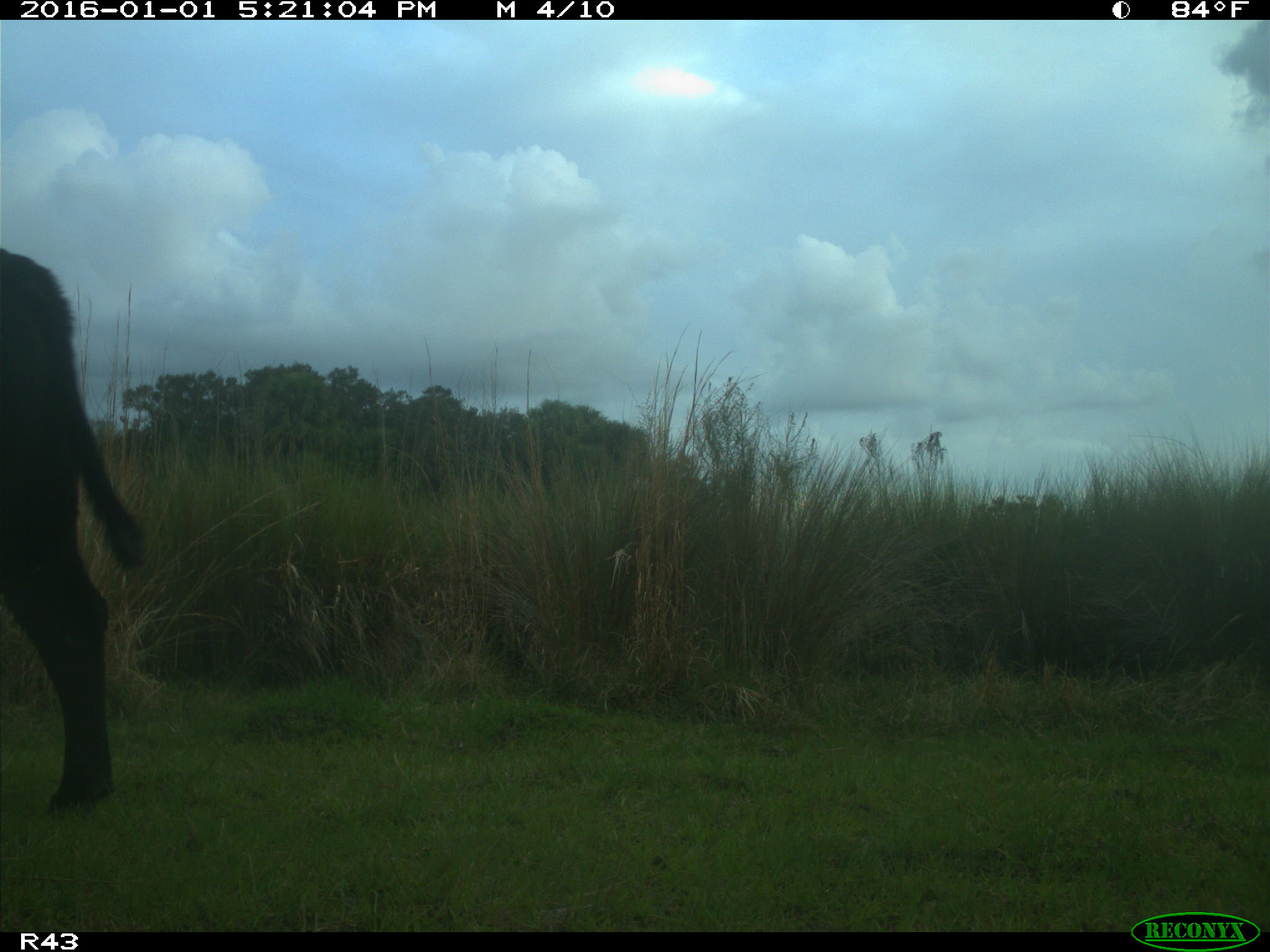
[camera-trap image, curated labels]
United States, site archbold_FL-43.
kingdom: Animalia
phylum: Chordata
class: Mammalia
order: Artiodactyla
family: Bovidae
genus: Bos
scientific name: Bos taurus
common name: domestic cow